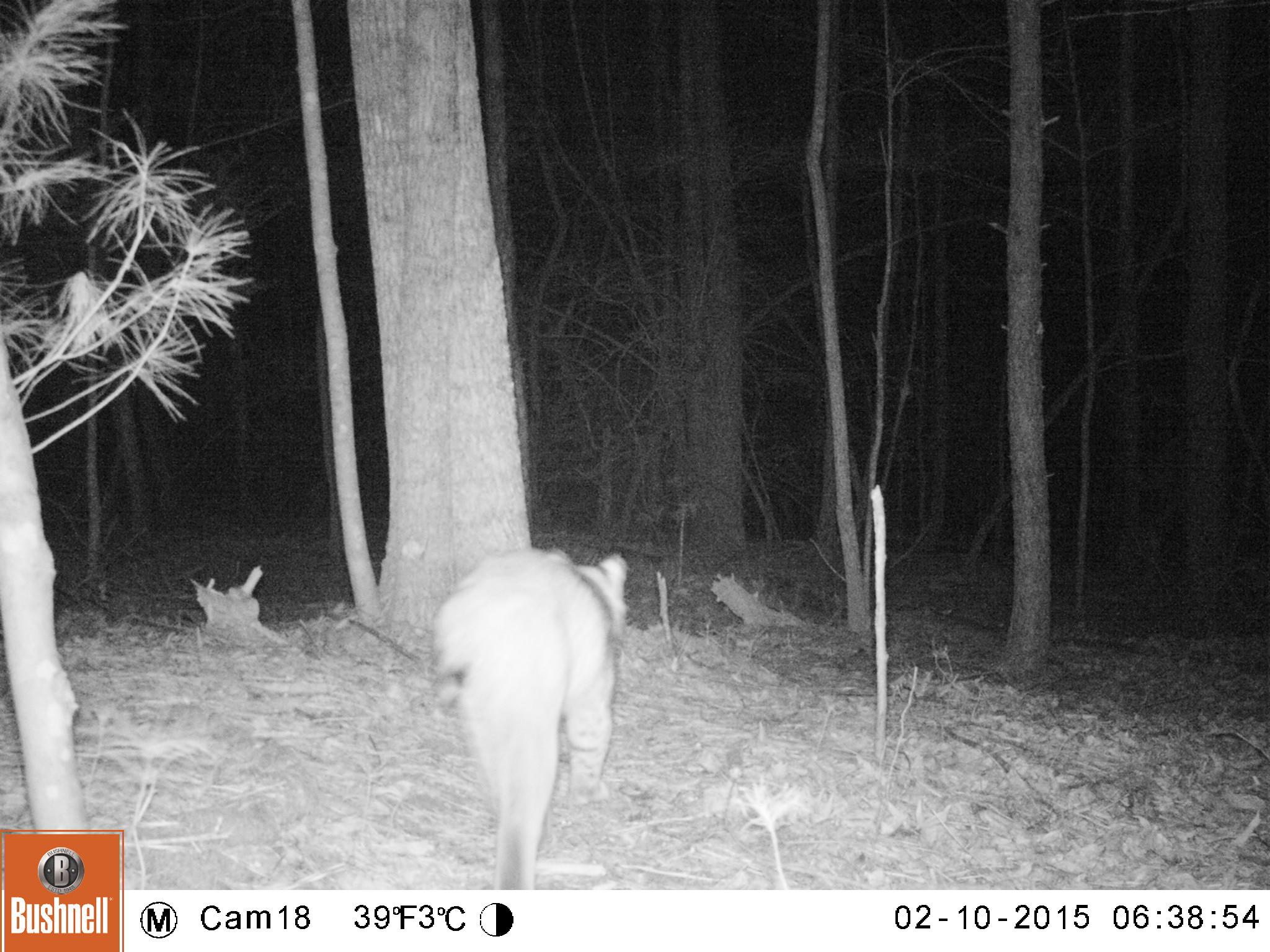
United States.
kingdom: Animalia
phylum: Chordata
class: Mammalia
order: Carnivora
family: Felidae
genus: Lynx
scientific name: Lynx rufus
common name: bobcat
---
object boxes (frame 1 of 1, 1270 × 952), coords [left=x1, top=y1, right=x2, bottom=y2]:
Bobcat: [left=423, top=536, right=631, bottom=897]